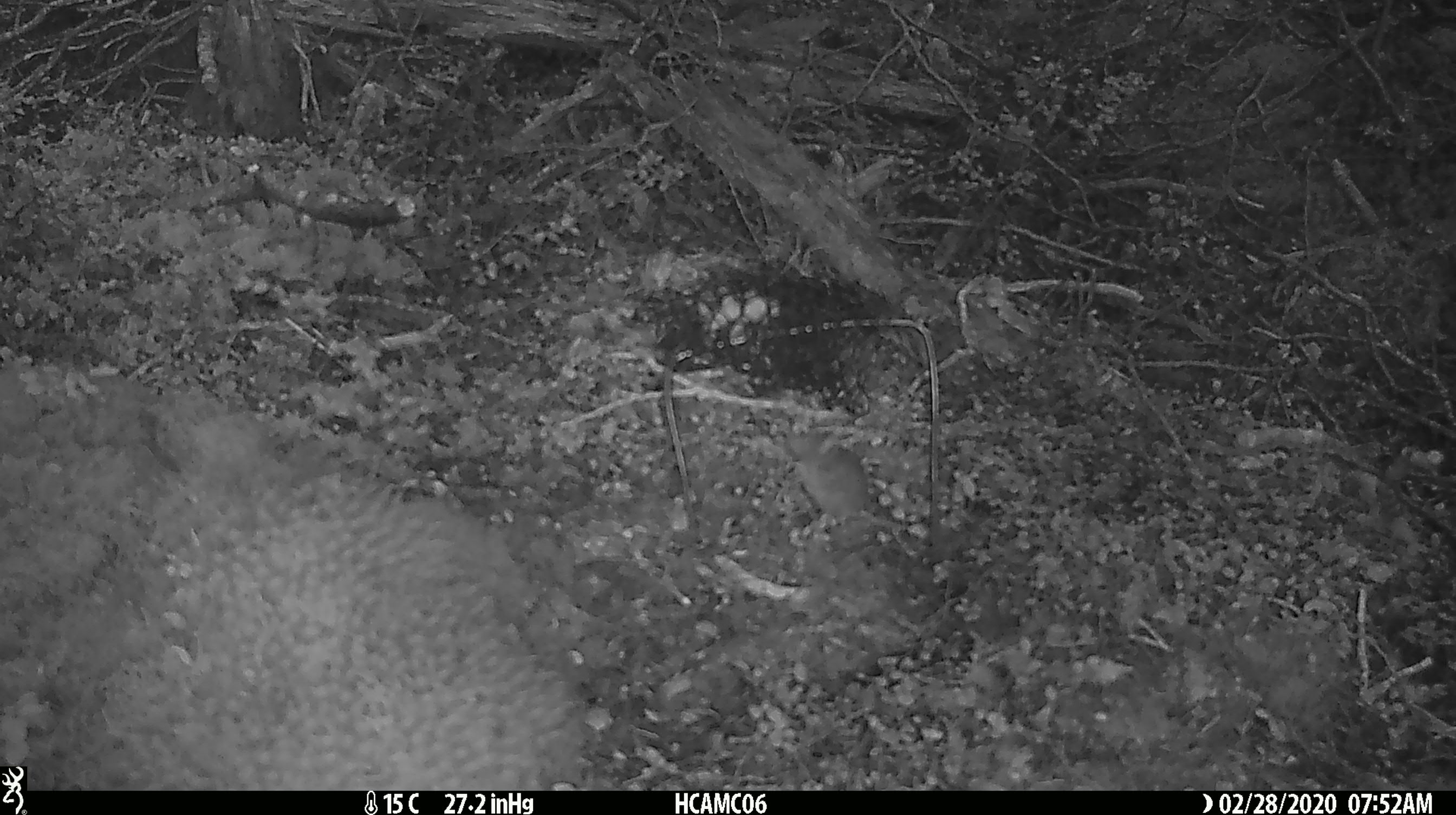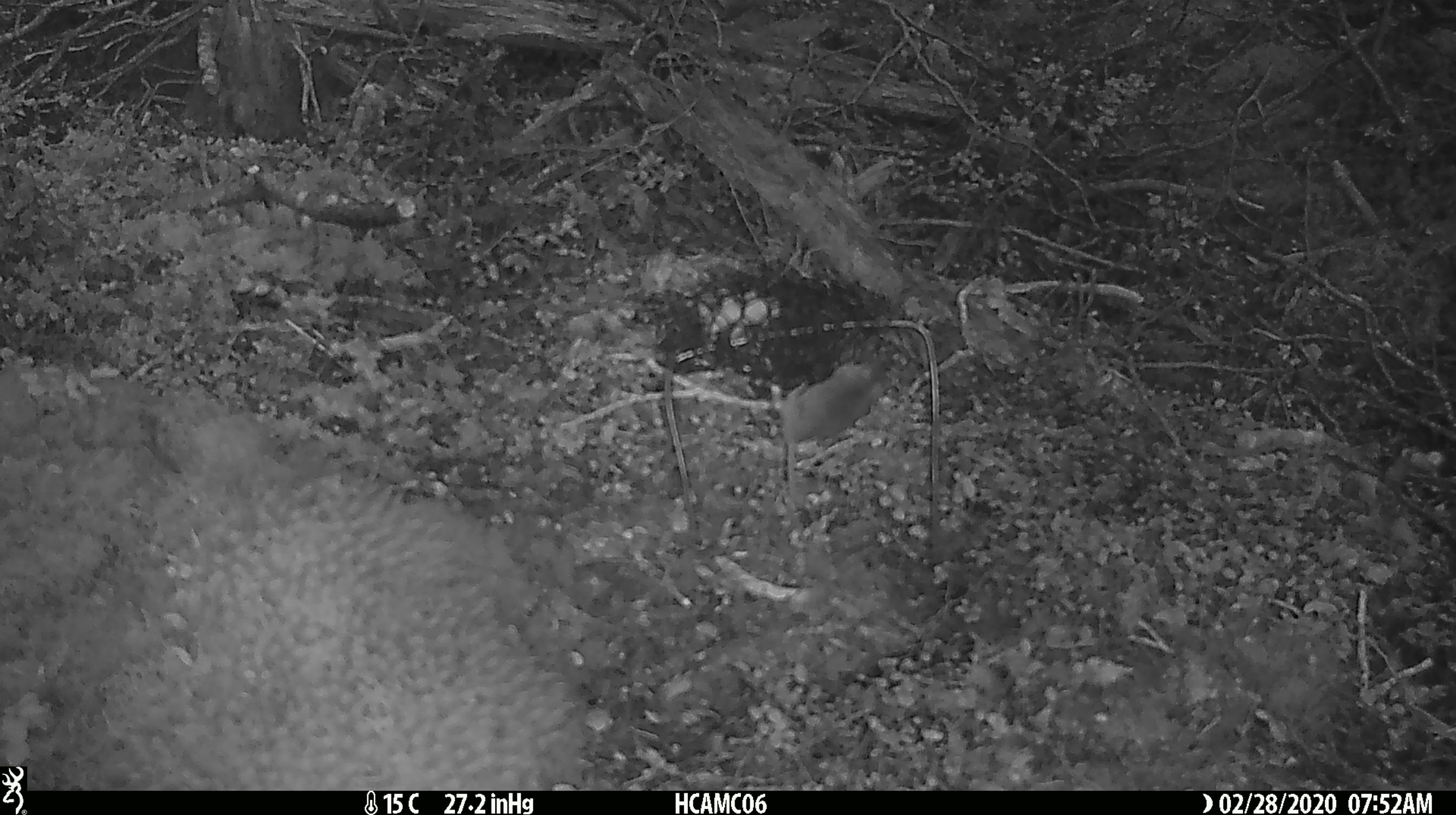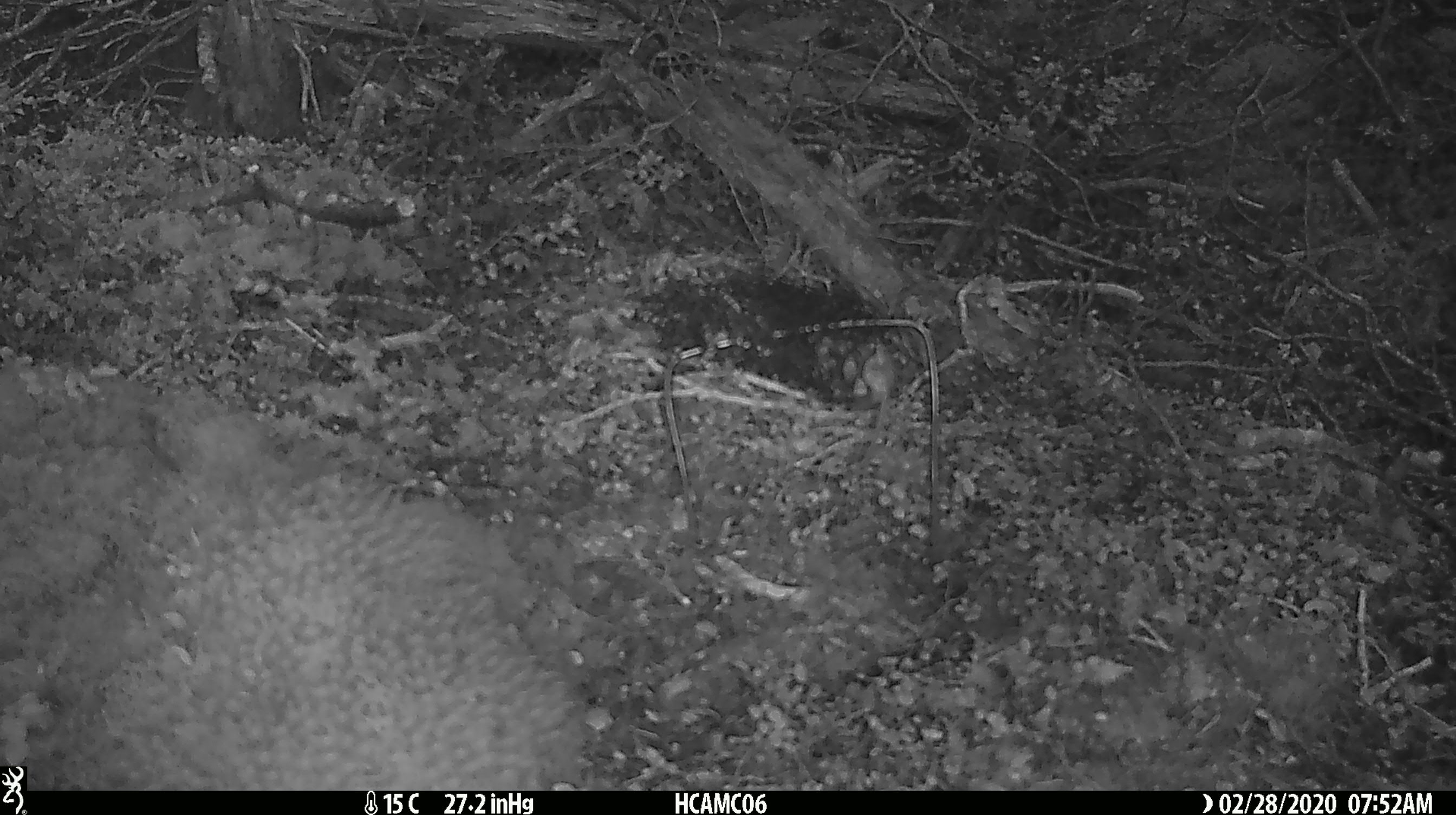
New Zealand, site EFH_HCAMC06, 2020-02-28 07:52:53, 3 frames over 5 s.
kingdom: Animalia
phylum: Chordata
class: Mammalia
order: Rodentia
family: Muridae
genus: Mus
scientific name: Mus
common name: mouse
Mouse (Mus).